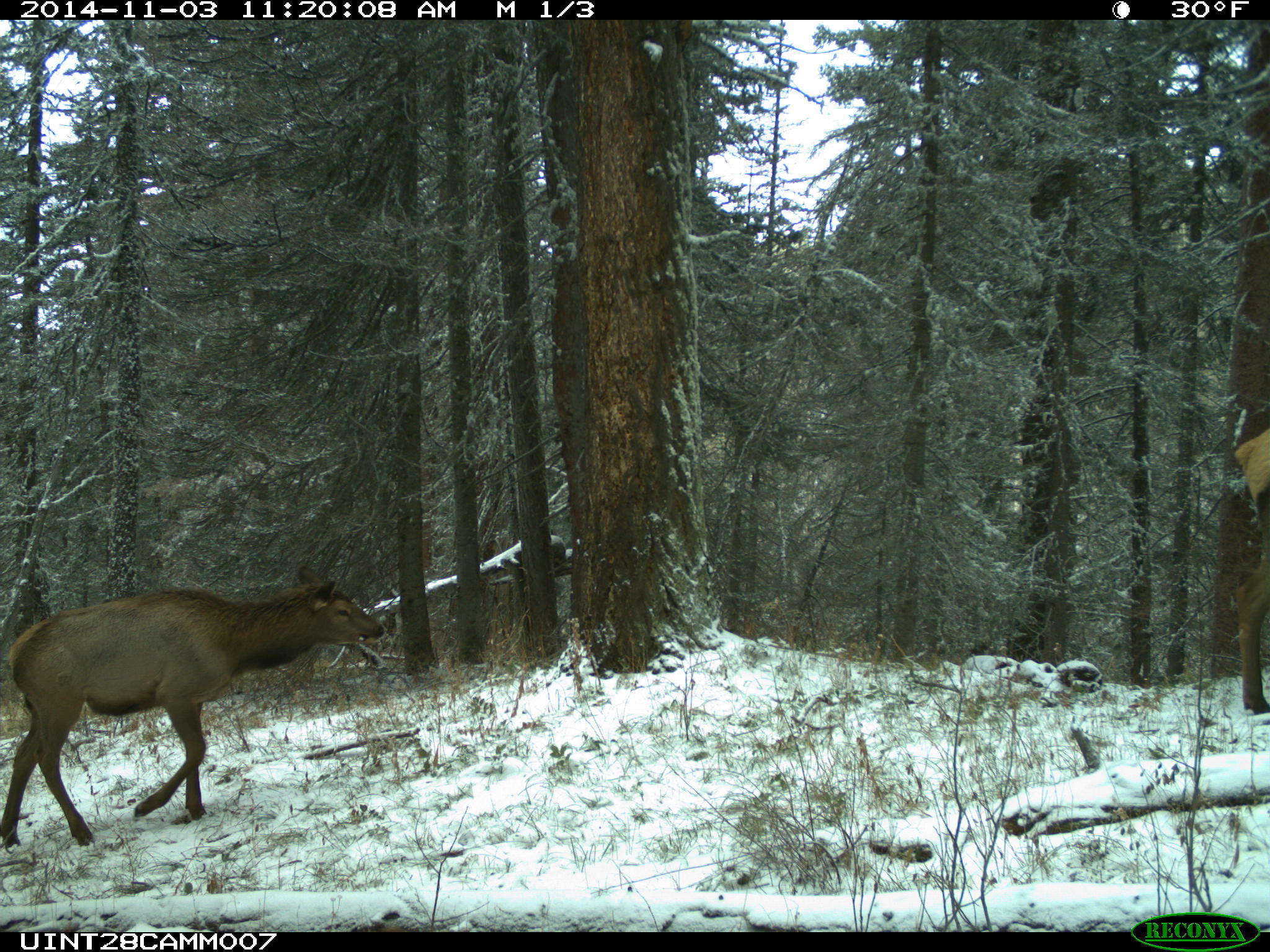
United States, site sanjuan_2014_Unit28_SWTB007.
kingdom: Animalia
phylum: Chordata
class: Mammalia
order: Artiodactyla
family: Cervidae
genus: Cervus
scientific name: Cervus elaphus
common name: red deer